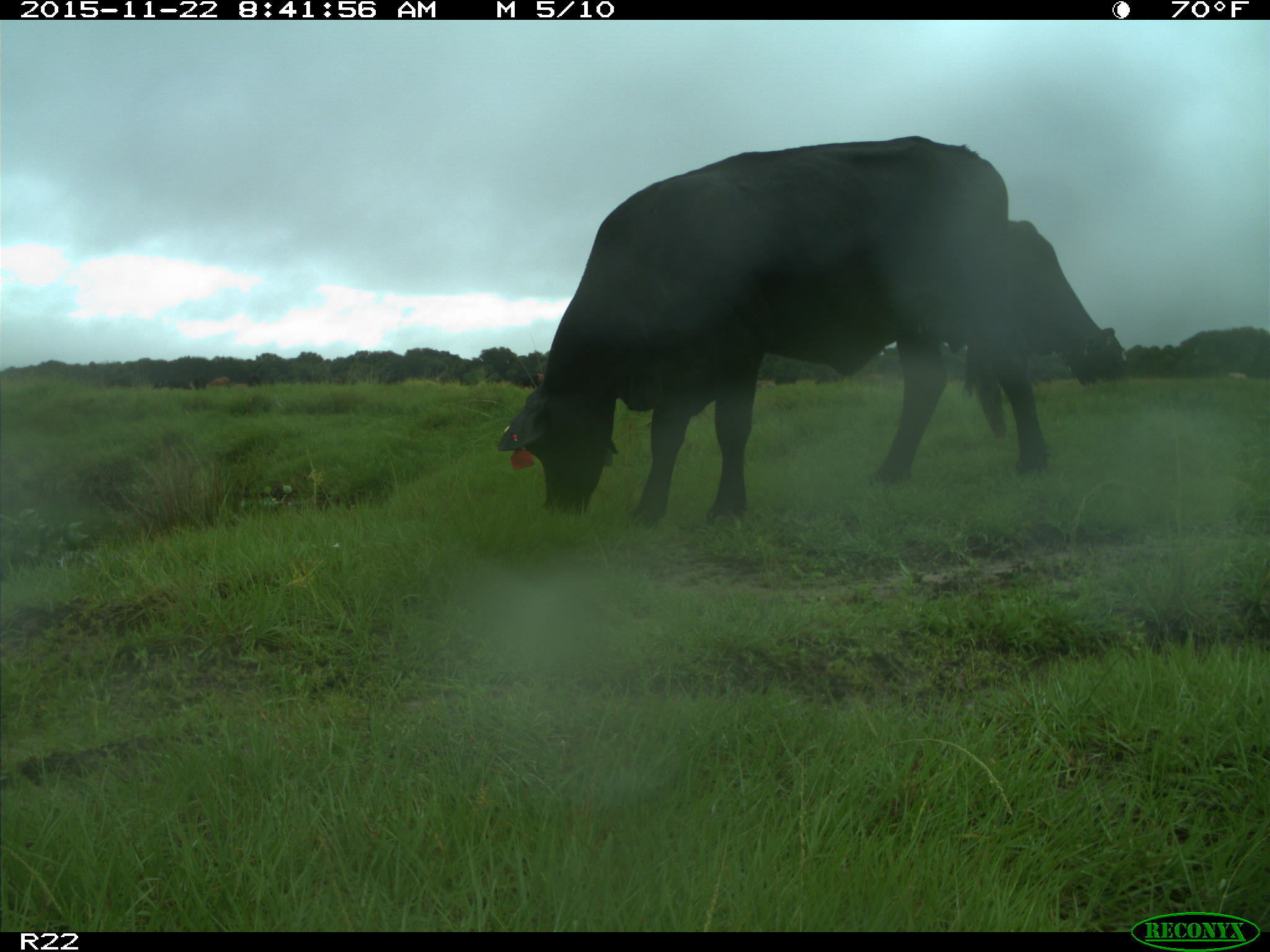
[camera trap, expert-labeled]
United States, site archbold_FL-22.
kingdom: Animalia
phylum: Chordata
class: Mammalia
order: Artiodactyla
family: Bovidae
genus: Bos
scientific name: Bos taurus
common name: domestic cow